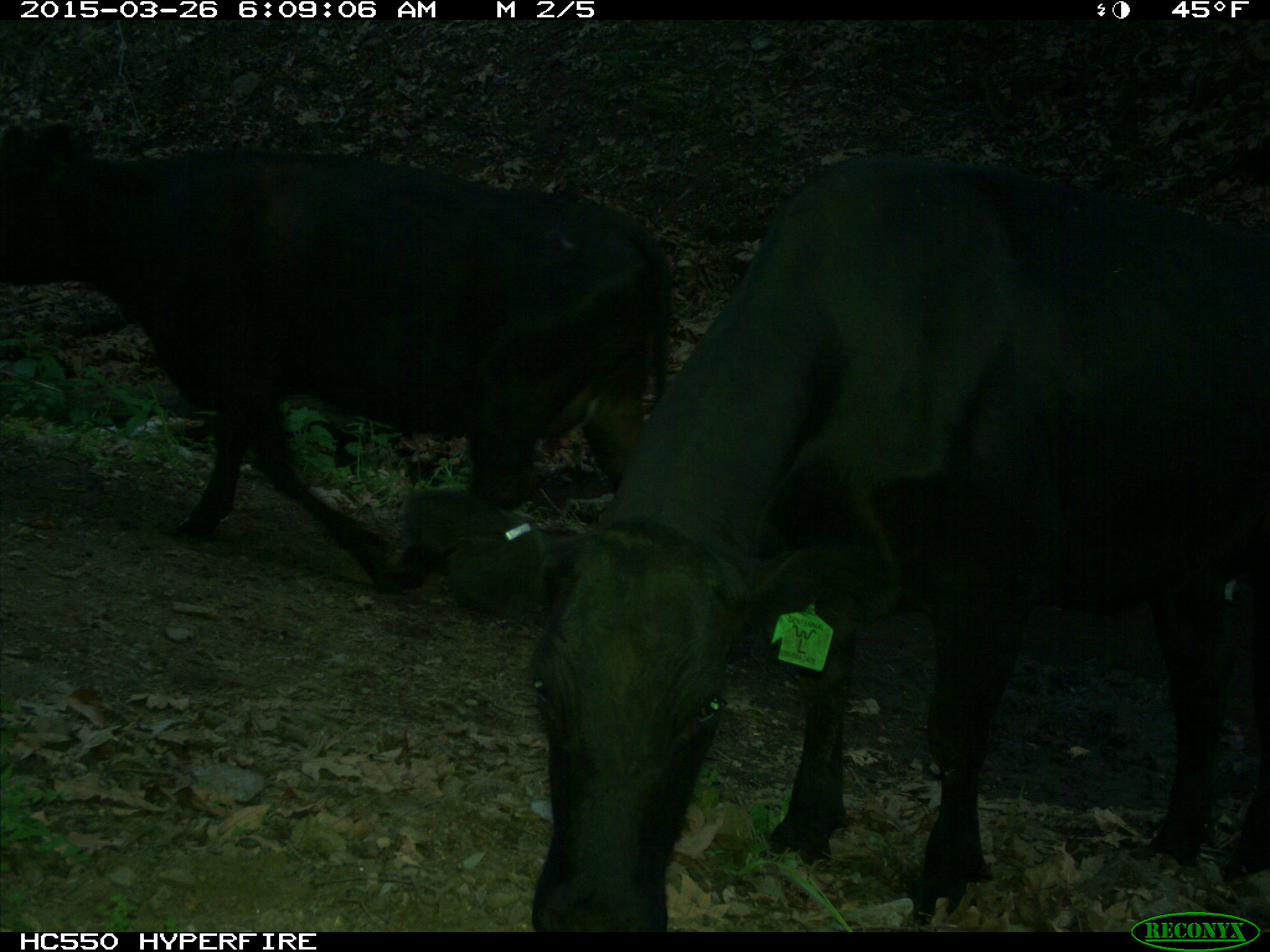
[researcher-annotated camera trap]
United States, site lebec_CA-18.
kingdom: Animalia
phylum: Chordata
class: Mammalia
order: Artiodactyla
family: Bovidae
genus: Bos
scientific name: Bos taurus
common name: domestic cow